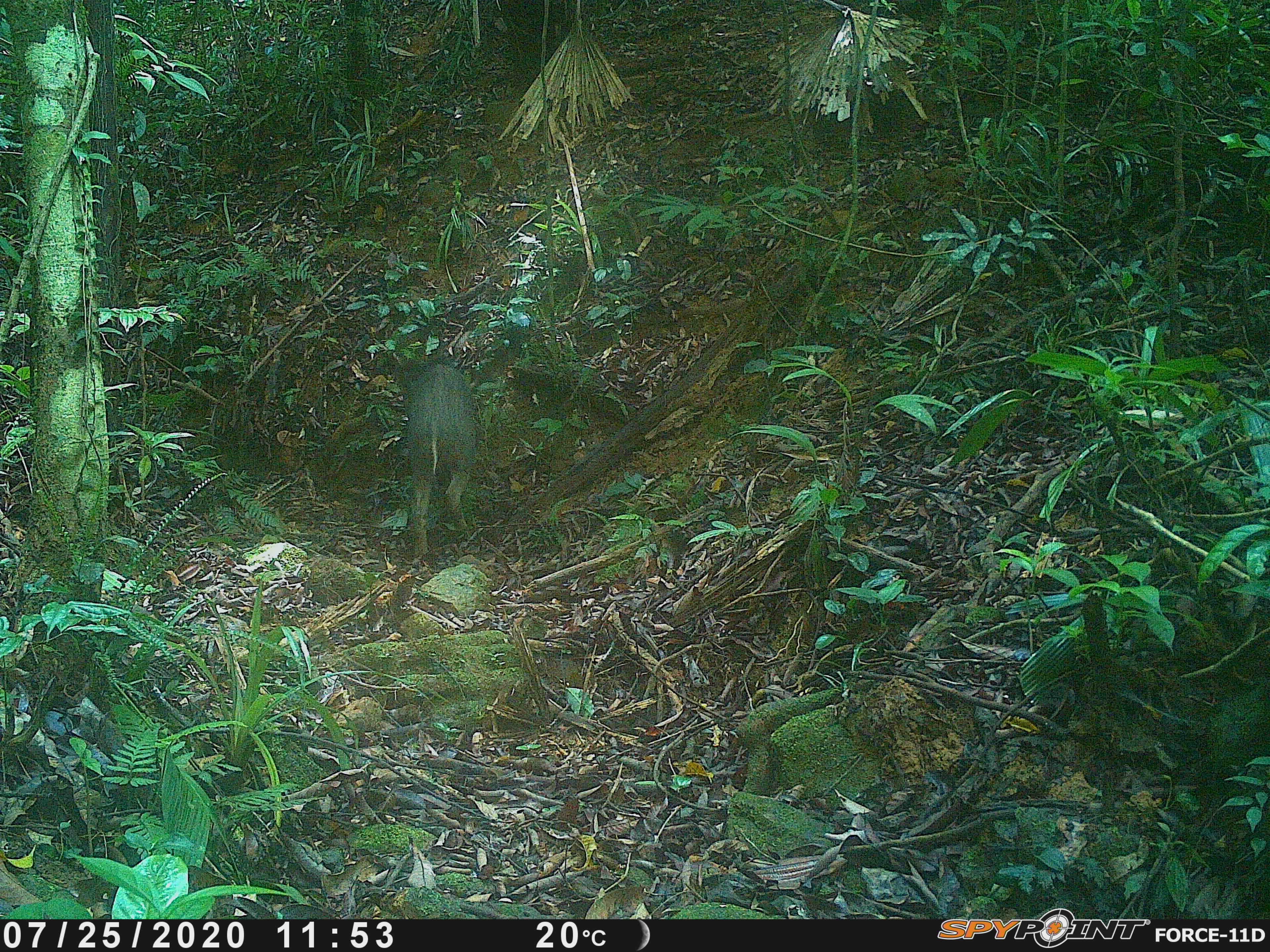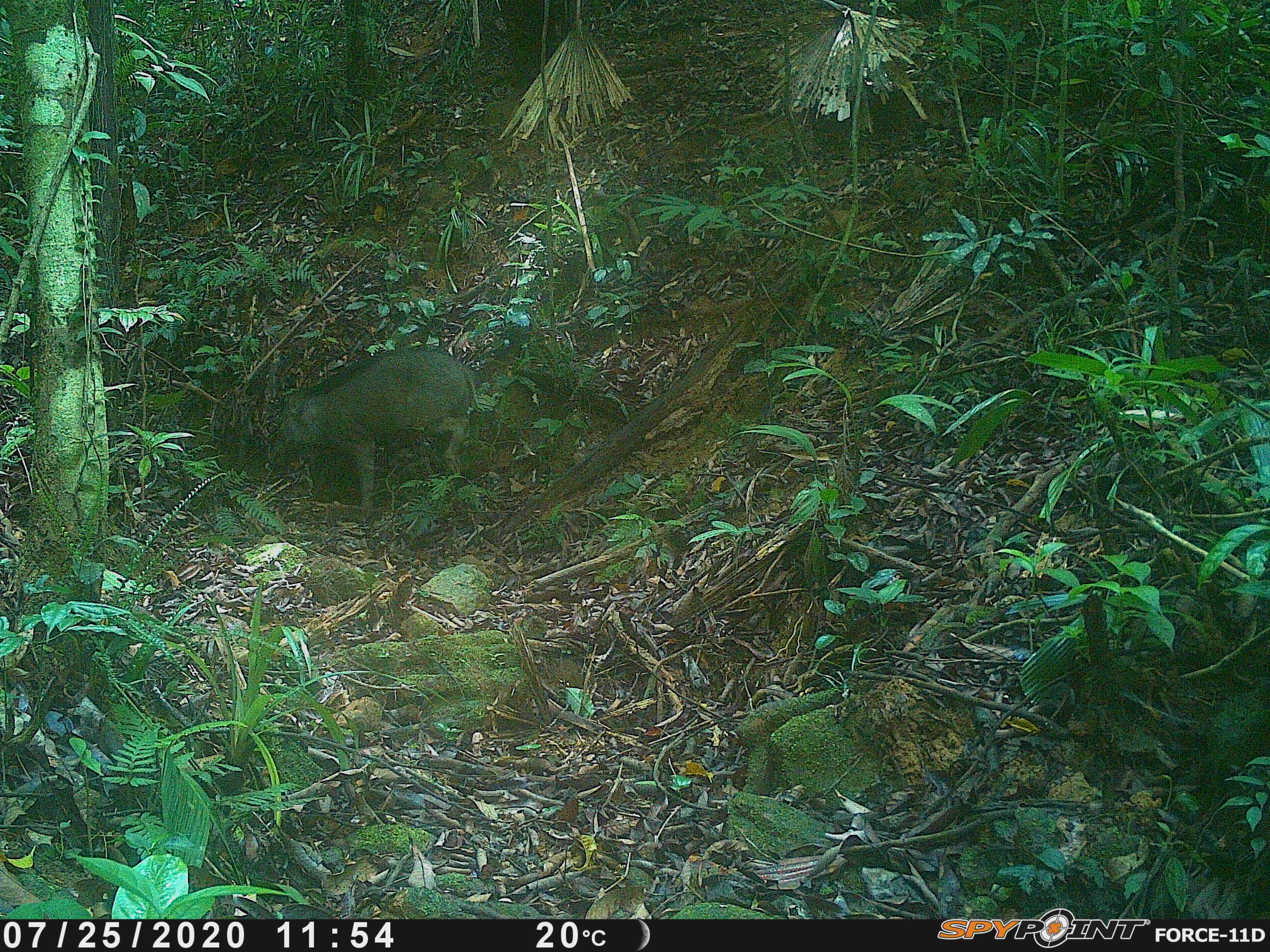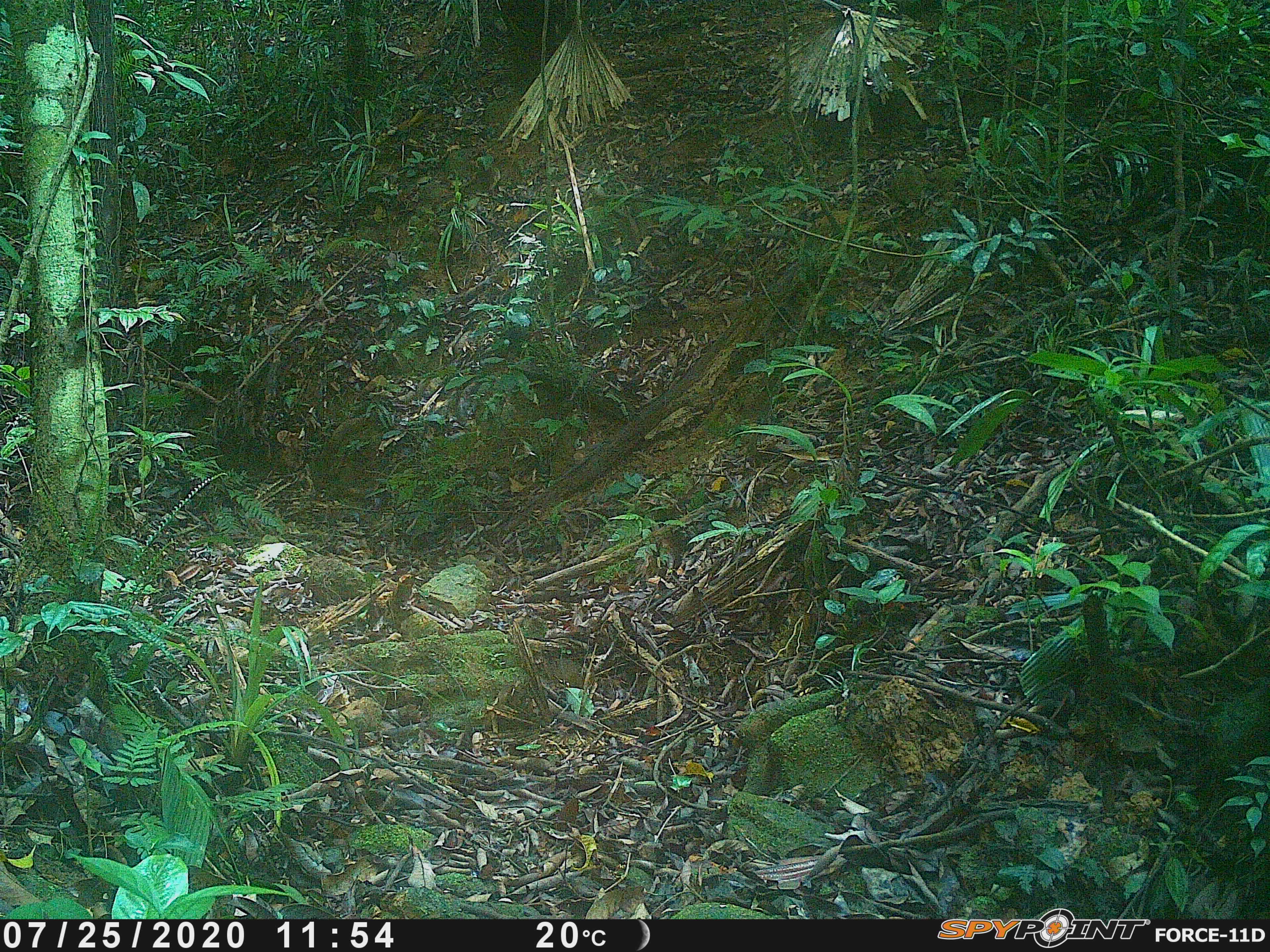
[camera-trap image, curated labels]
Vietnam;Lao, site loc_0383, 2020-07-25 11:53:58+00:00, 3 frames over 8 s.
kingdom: Animalia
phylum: Chordata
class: Mammalia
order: Artiodactyla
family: Suidae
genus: Sus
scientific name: Sus scrofa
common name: eurasian wild pig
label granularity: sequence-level